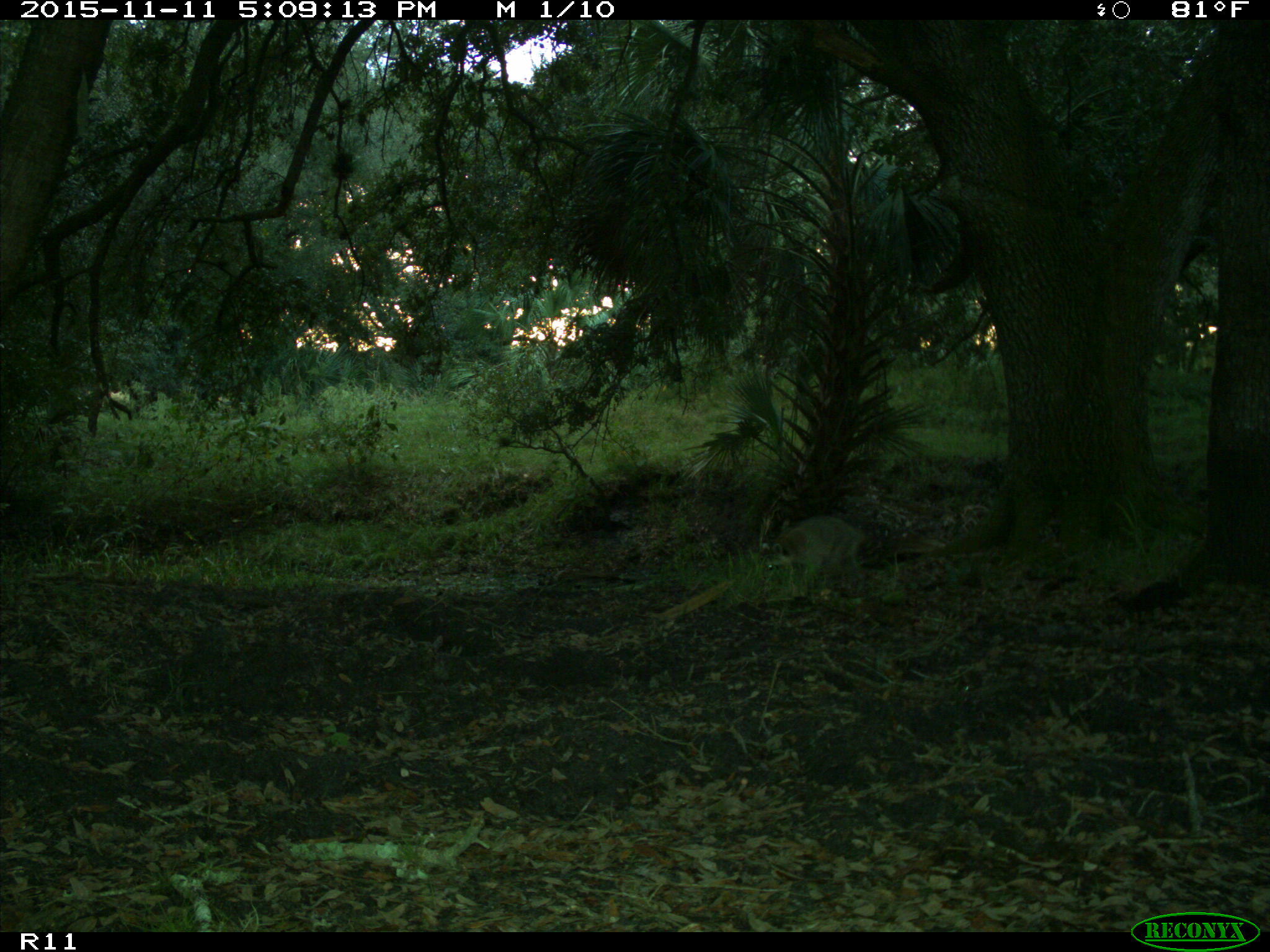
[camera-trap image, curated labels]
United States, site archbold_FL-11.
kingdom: Animalia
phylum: Chordata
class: Mammalia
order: Carnivora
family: Procyonidae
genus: Procyon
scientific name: Procyon lotor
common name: common raccoon